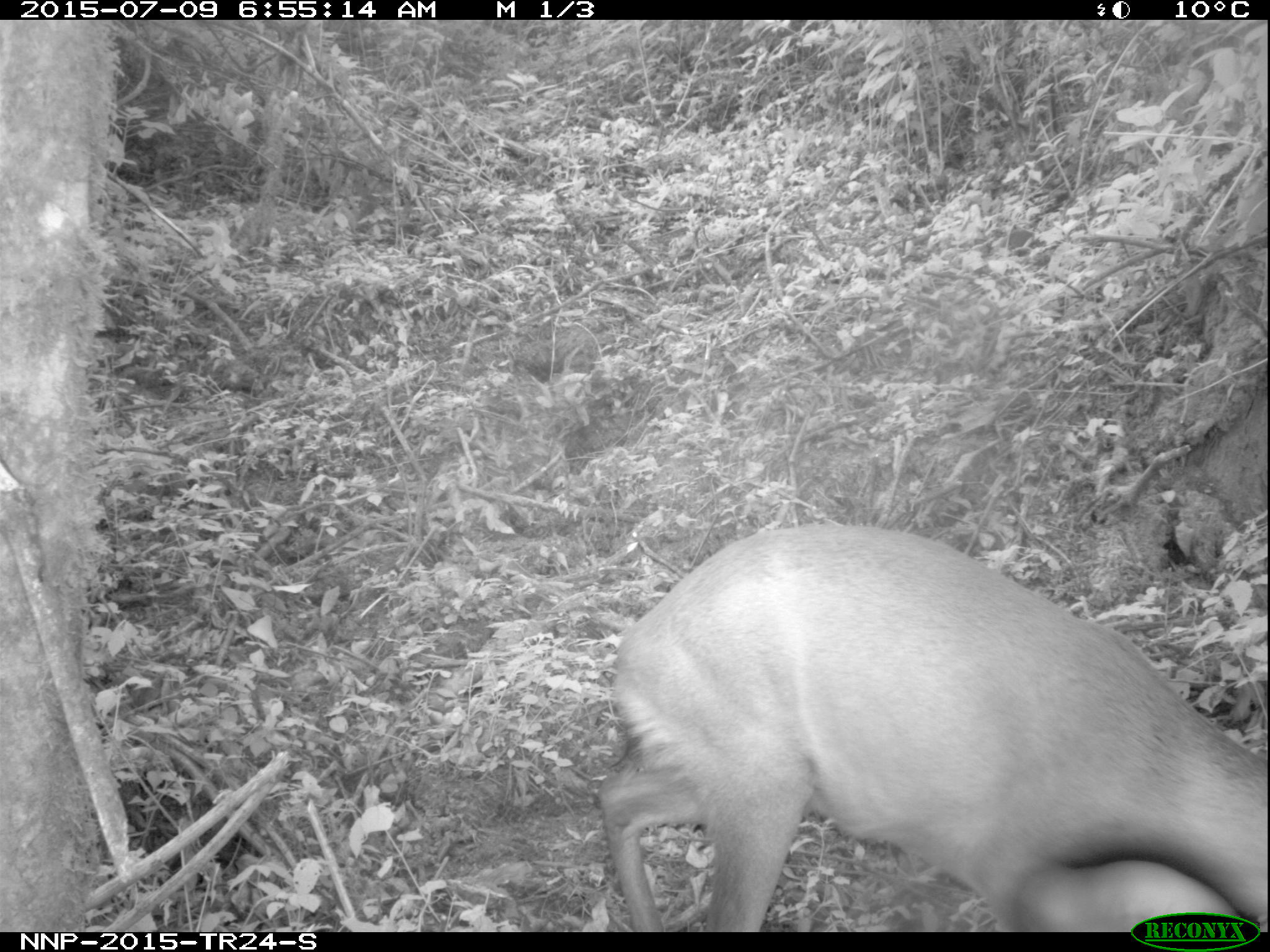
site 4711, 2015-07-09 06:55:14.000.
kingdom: Animalia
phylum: Chordata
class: Mammalia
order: Artiodactyla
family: Bovidae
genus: Cephalophus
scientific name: Cephalophus nigrifrons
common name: black-fronted duiker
Cephalophus nigrifrons (black-fronted duiker), count 1.